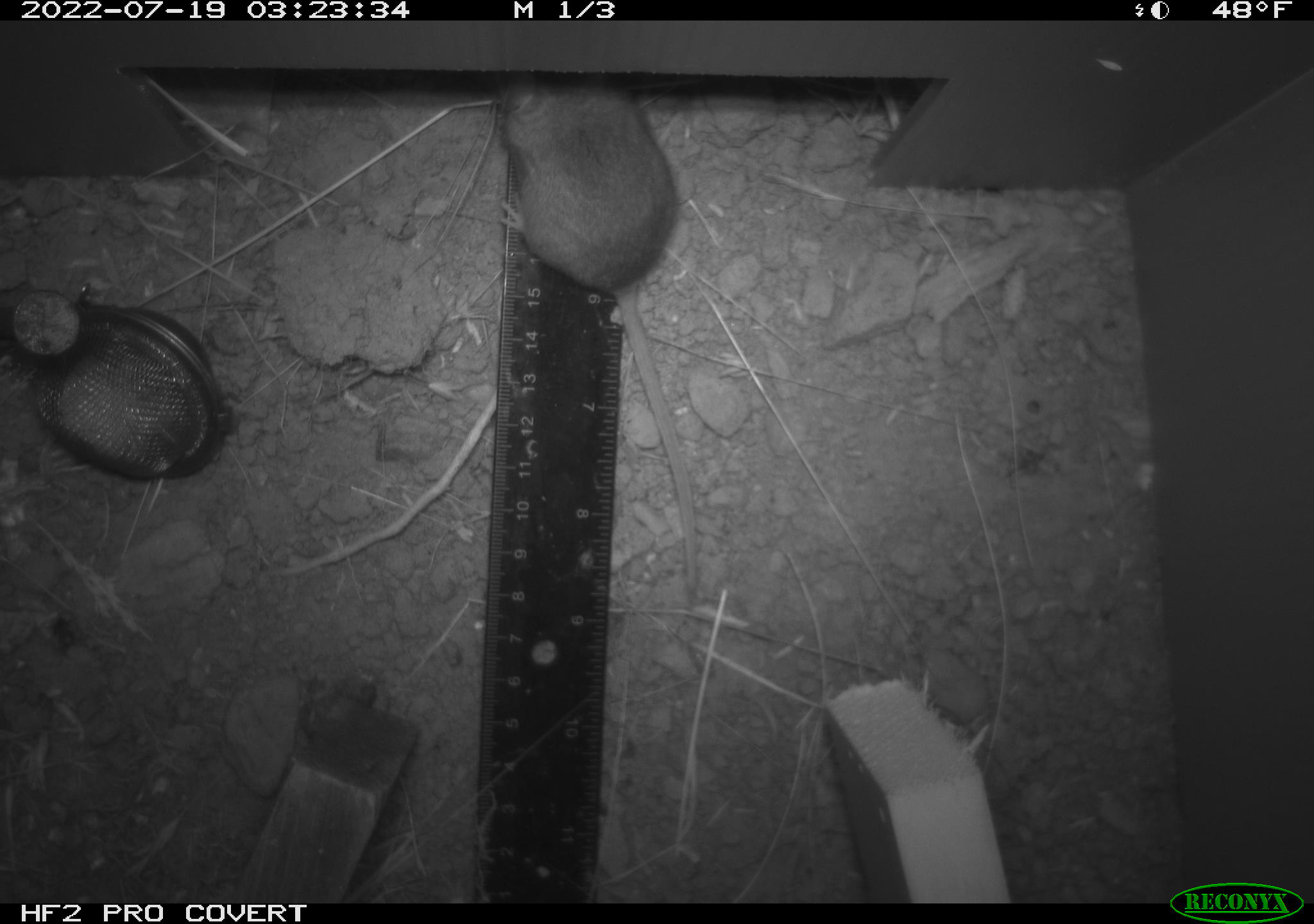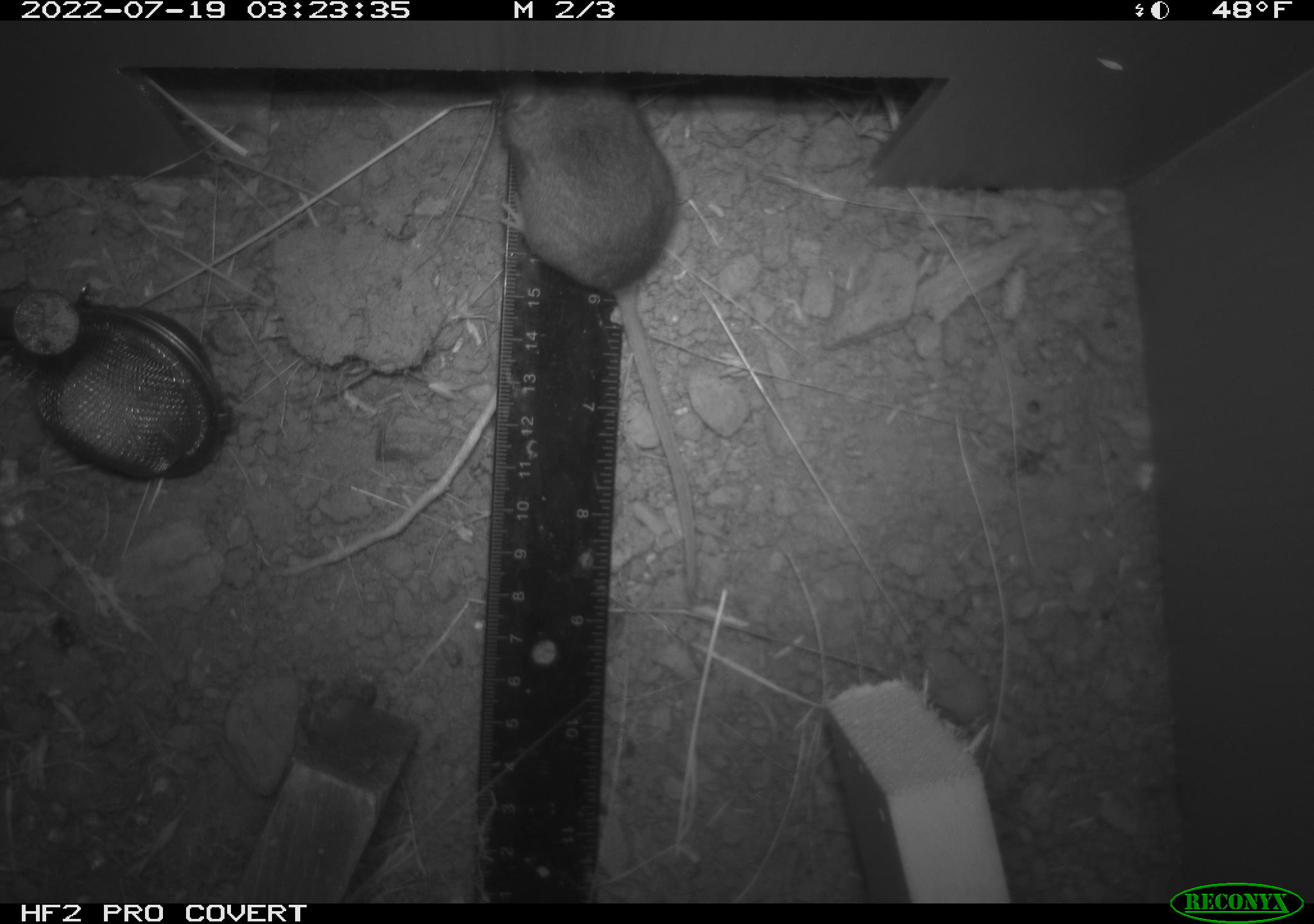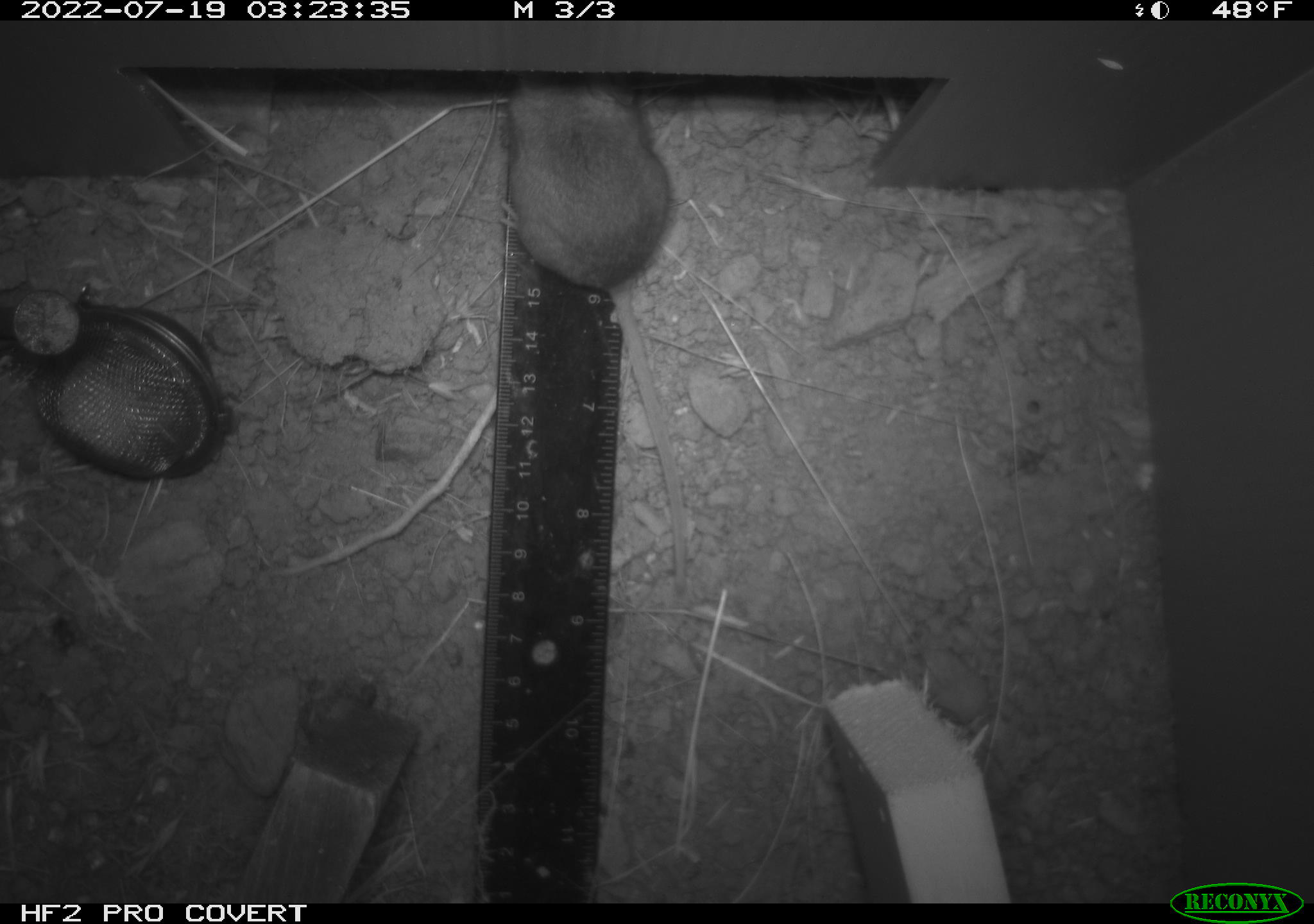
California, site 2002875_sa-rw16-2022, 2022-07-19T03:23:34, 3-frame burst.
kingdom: Animalia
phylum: Chordata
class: Mammalia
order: Rodentia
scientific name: Rodentia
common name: mouse species